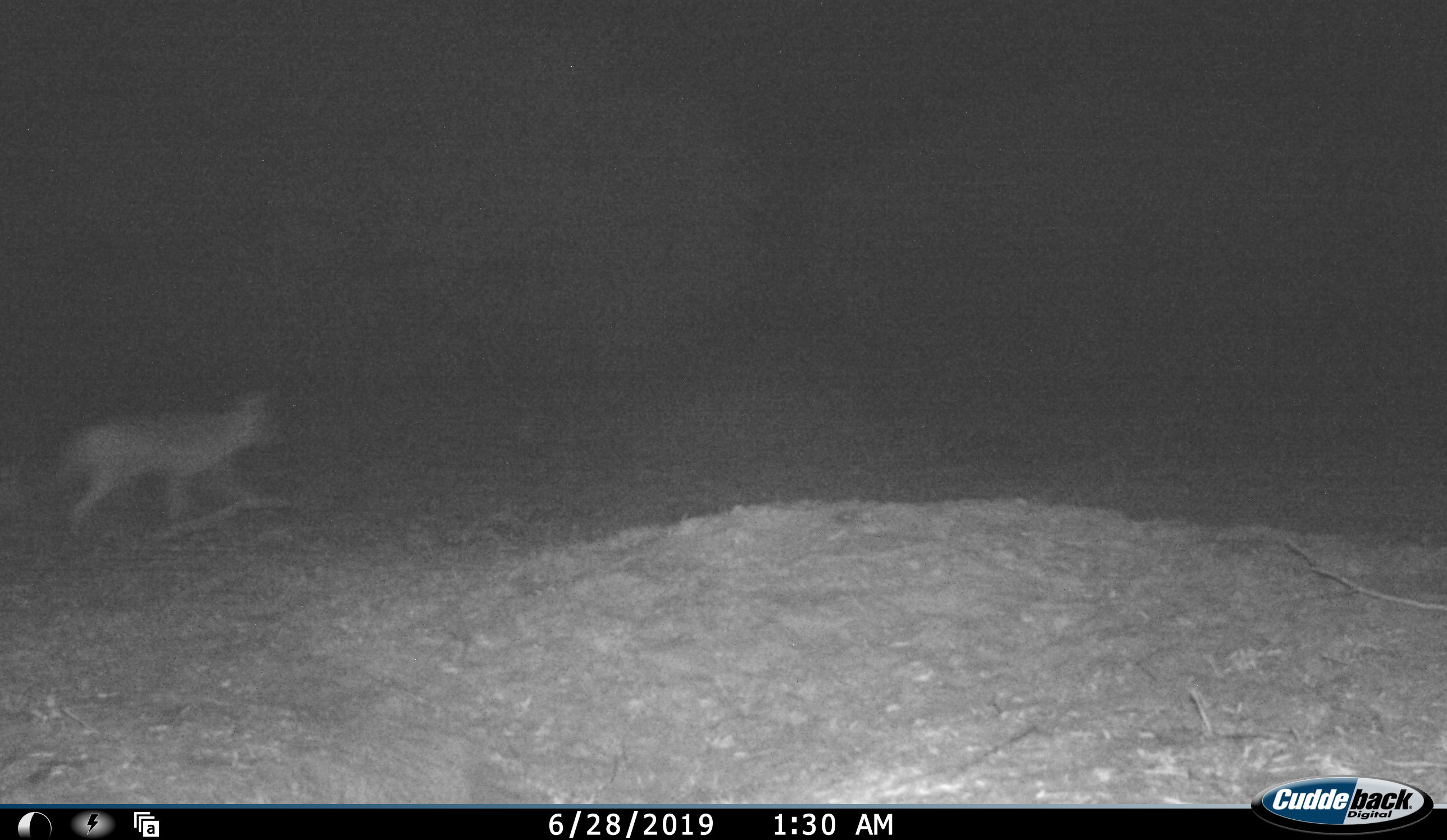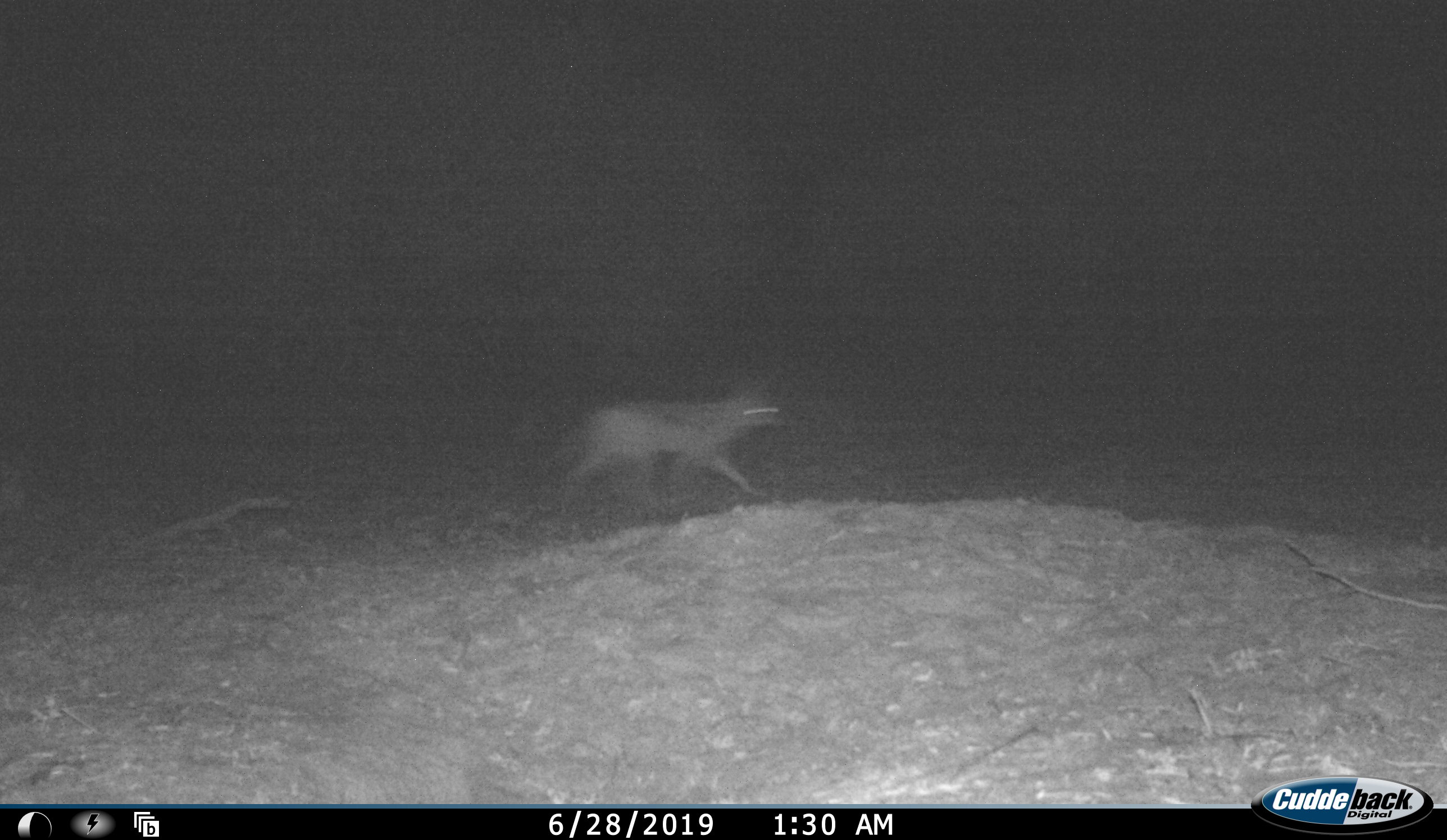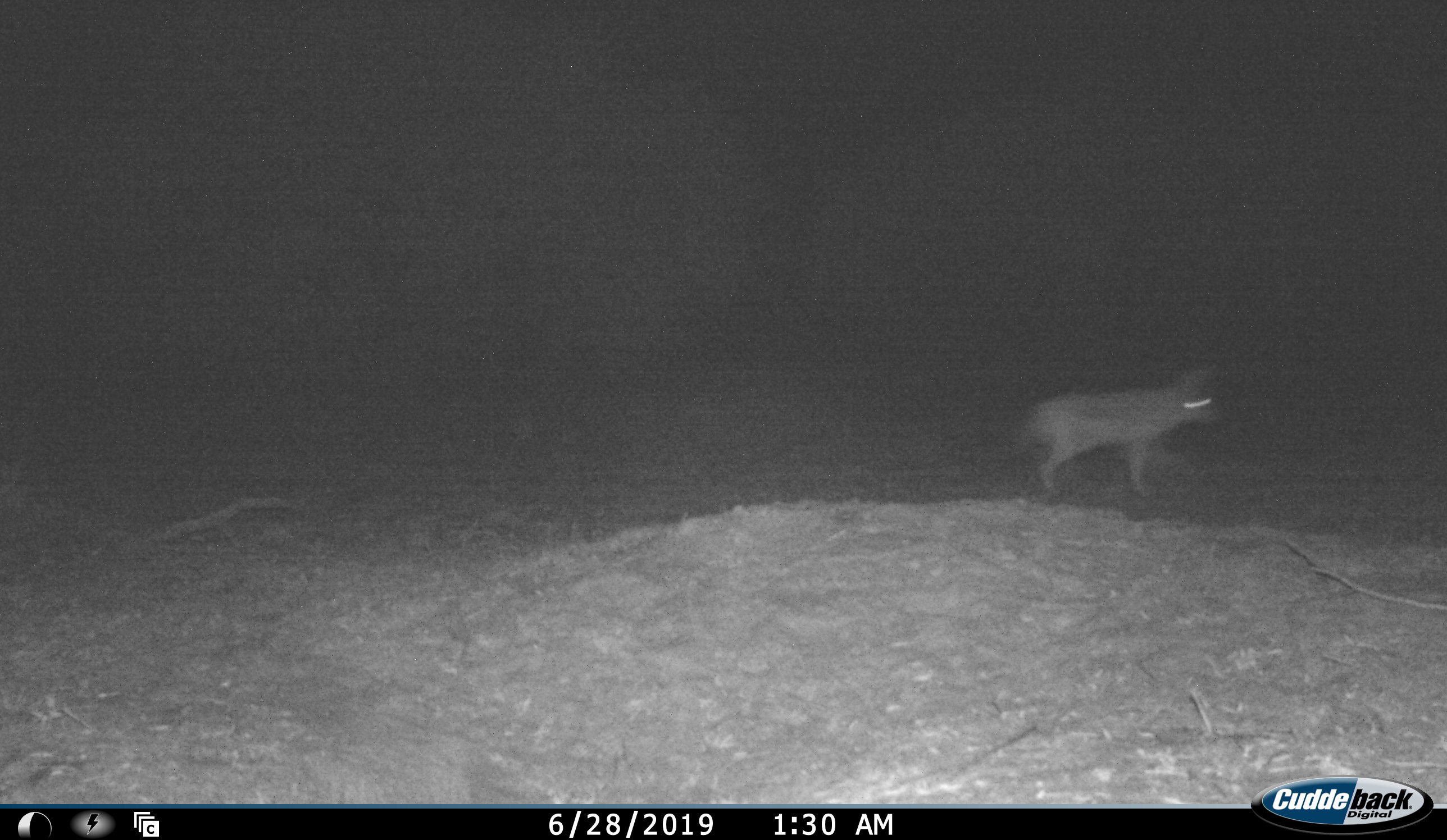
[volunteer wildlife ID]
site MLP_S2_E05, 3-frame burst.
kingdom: Animalia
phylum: Chordata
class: Mammalia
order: Carnivora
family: Canidae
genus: Lupulella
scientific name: Lupulella mesomelas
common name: black-backed jackal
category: jackalblackbacked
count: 1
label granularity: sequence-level